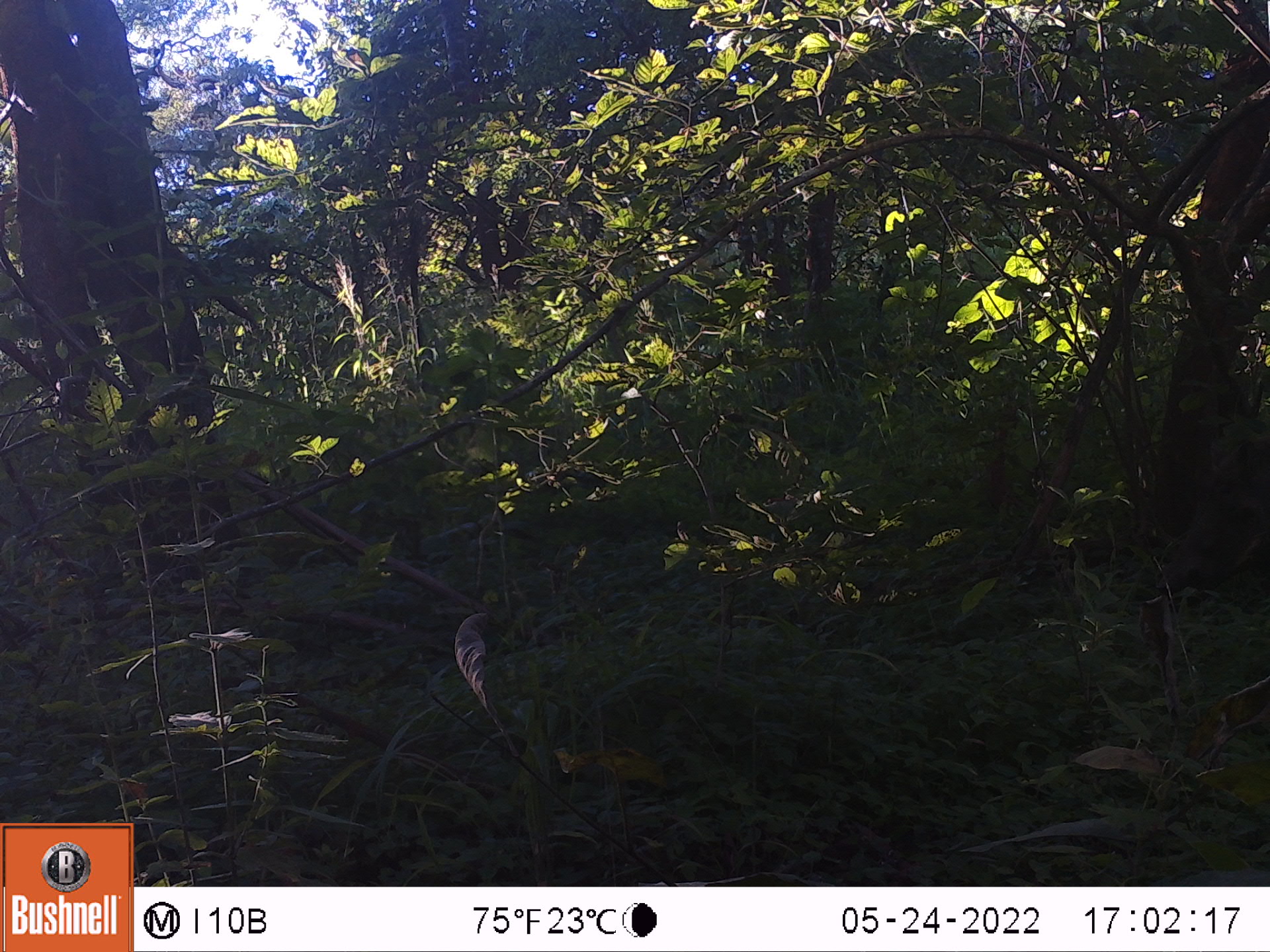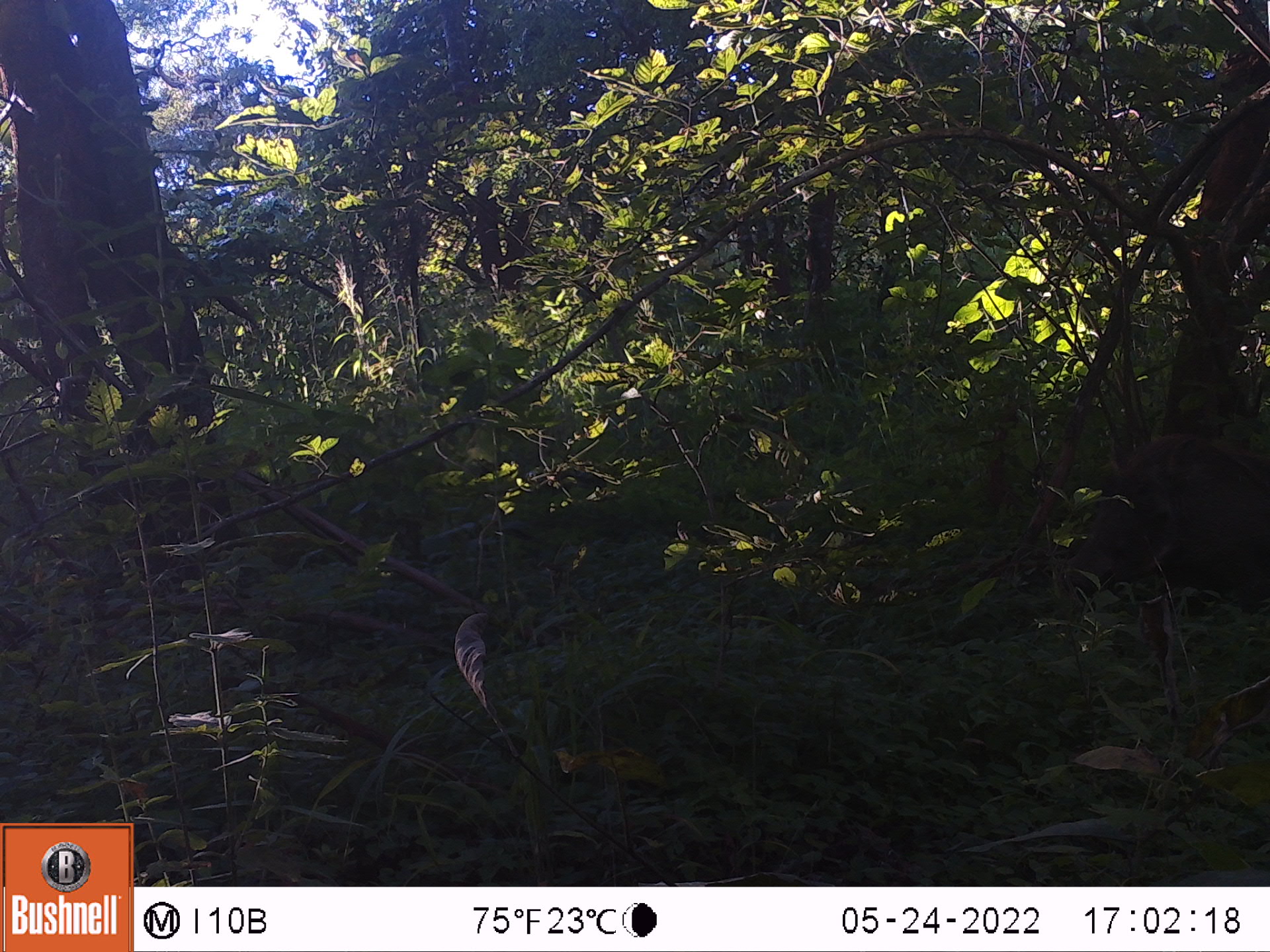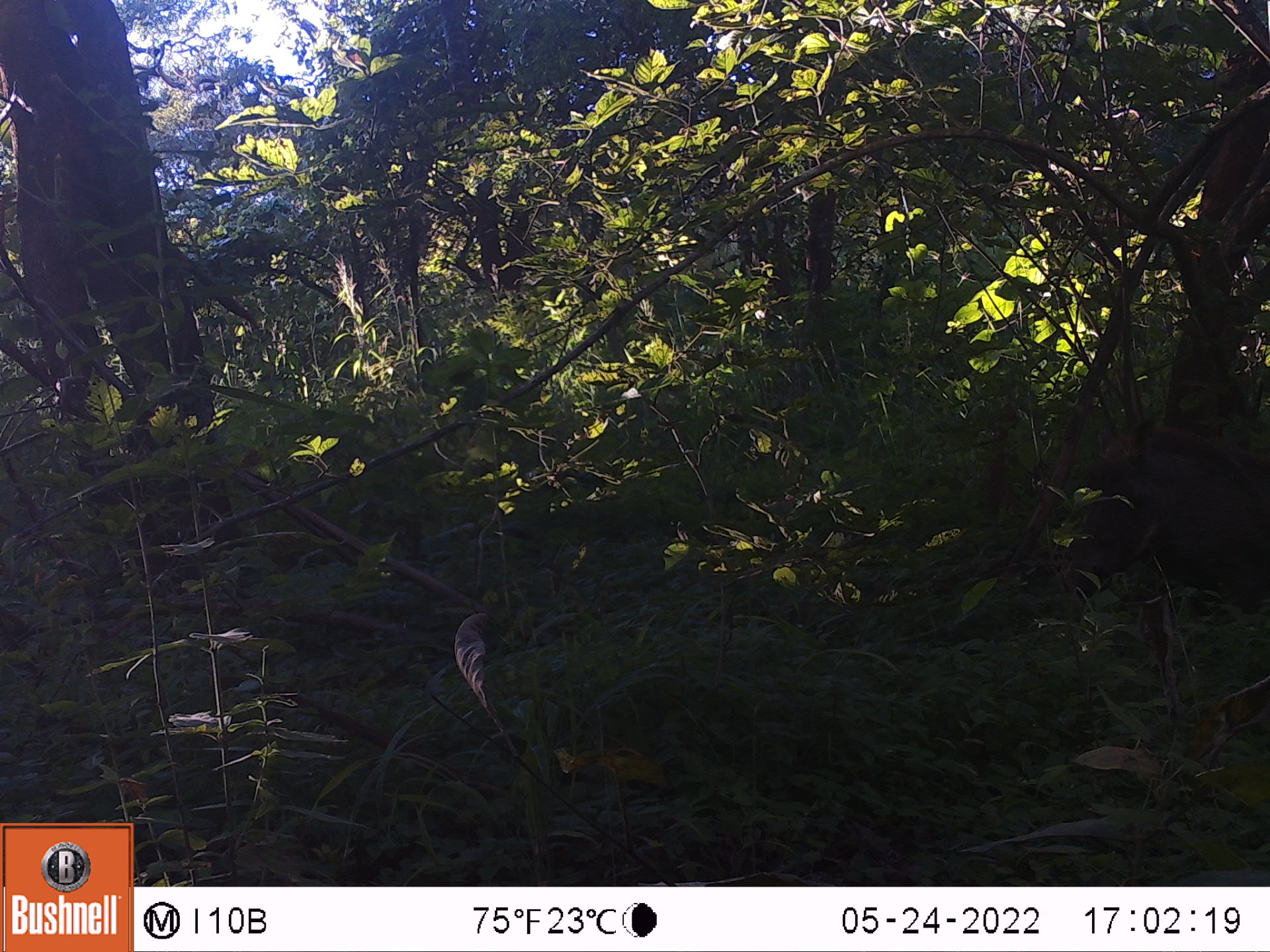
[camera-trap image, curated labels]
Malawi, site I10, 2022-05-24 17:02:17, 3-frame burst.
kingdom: Animalia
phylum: Chordata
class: Mammalia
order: Artiodactyla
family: Suidae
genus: Phacochoerus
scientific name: Phacochoerus africanus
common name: common warthog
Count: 1.